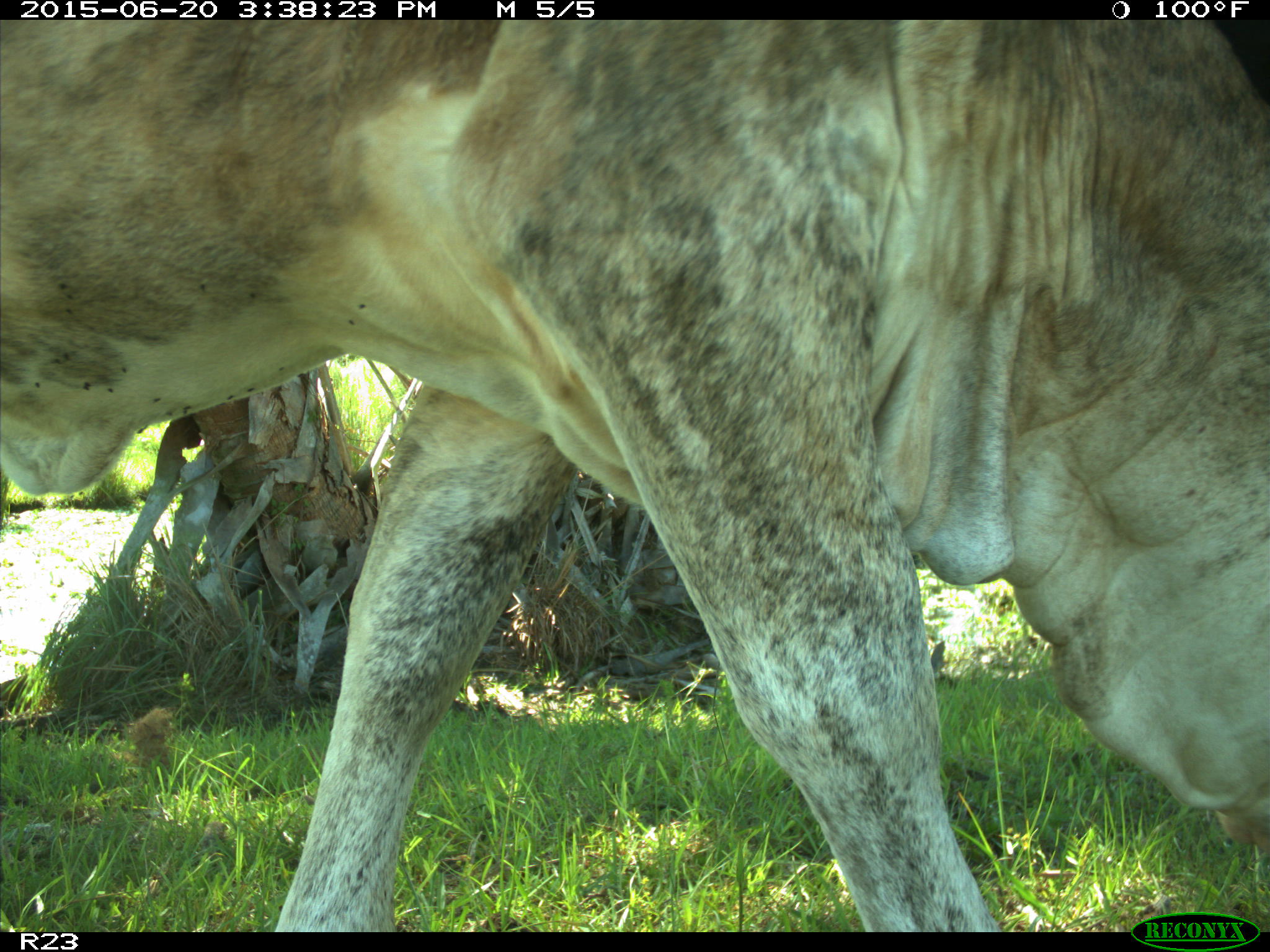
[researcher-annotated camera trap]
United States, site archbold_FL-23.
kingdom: Animalia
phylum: Chordata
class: Mammalia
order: Artiodactyla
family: Bovidae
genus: Bos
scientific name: Bos taurus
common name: domestic cow